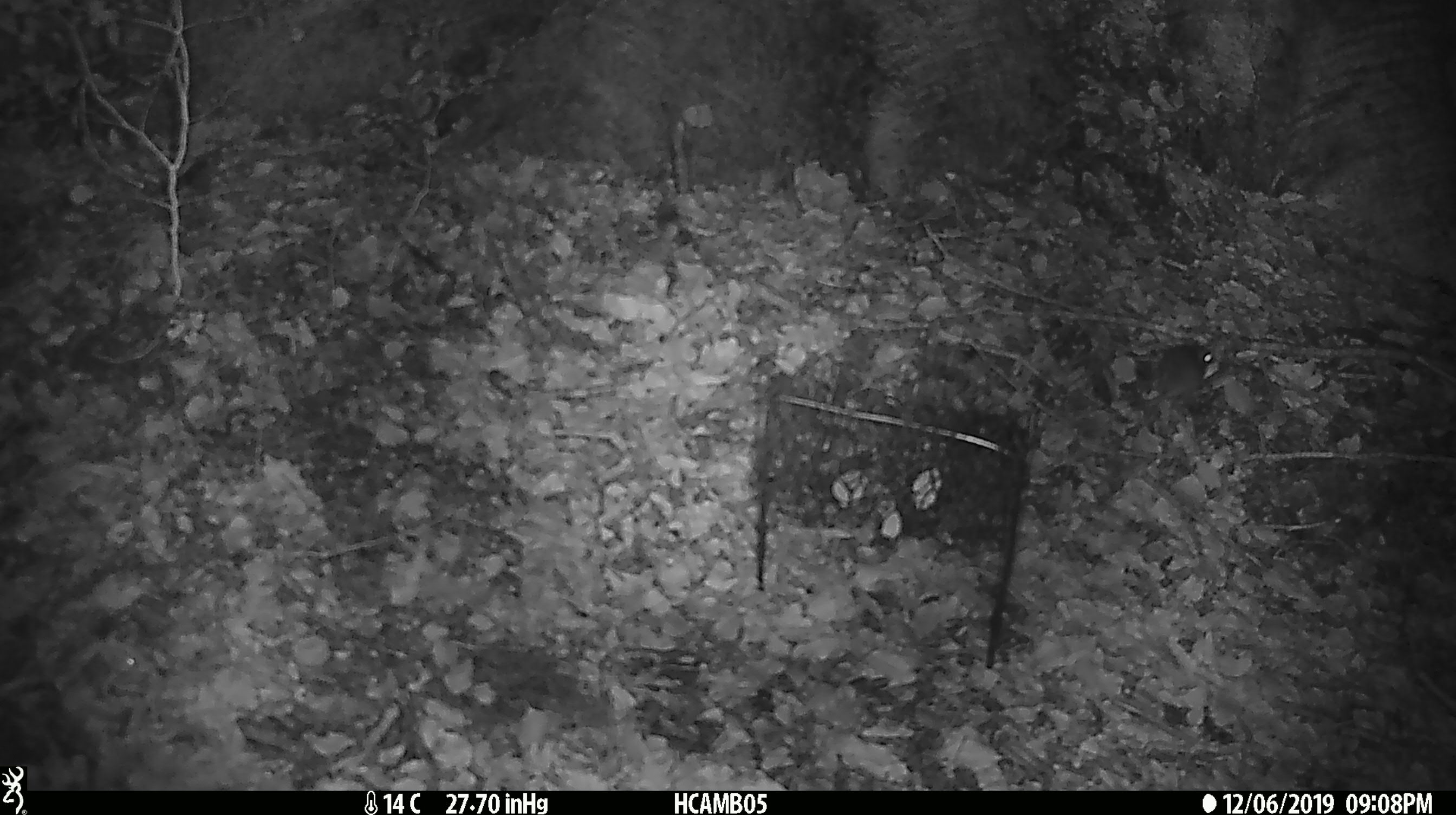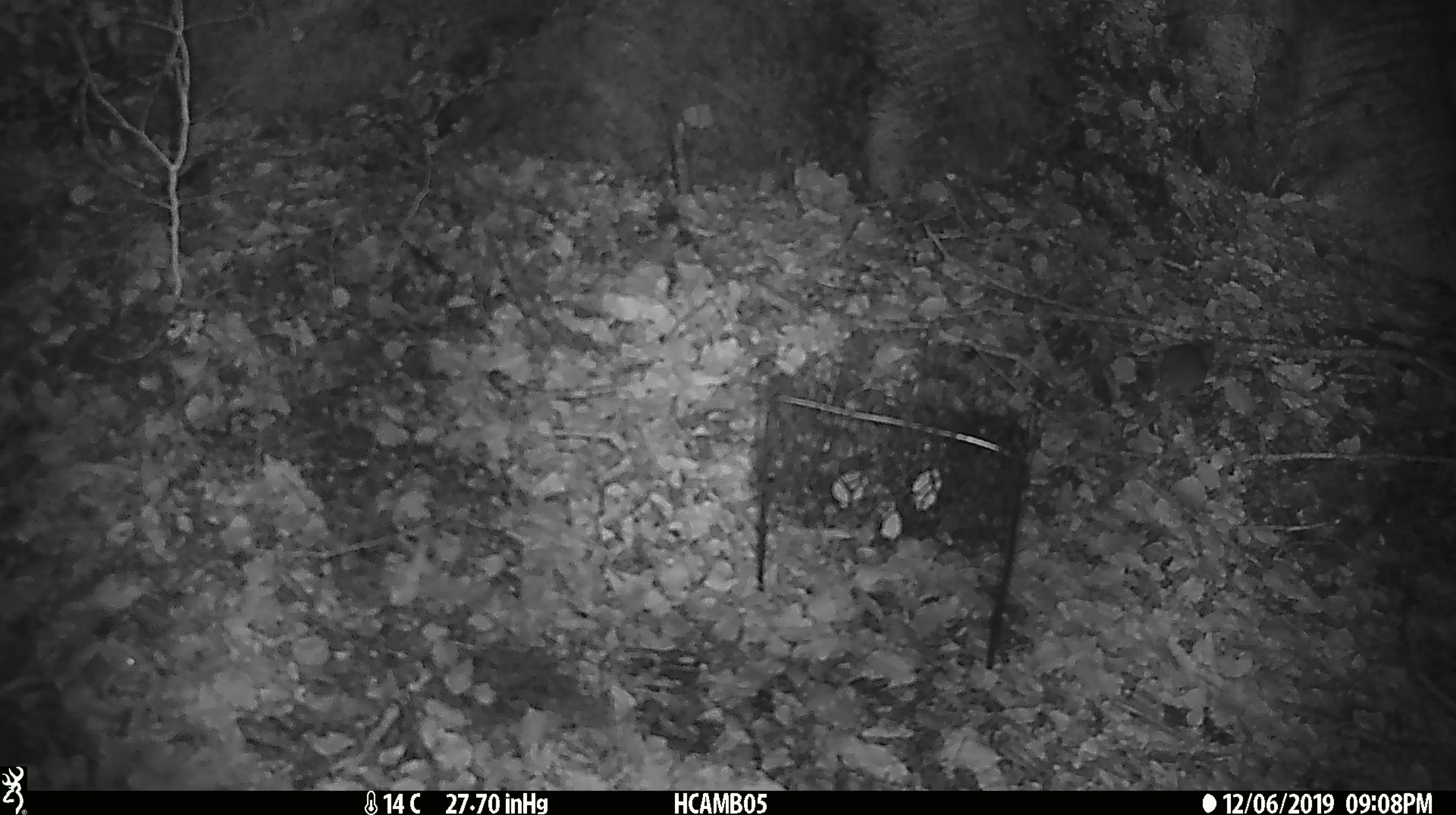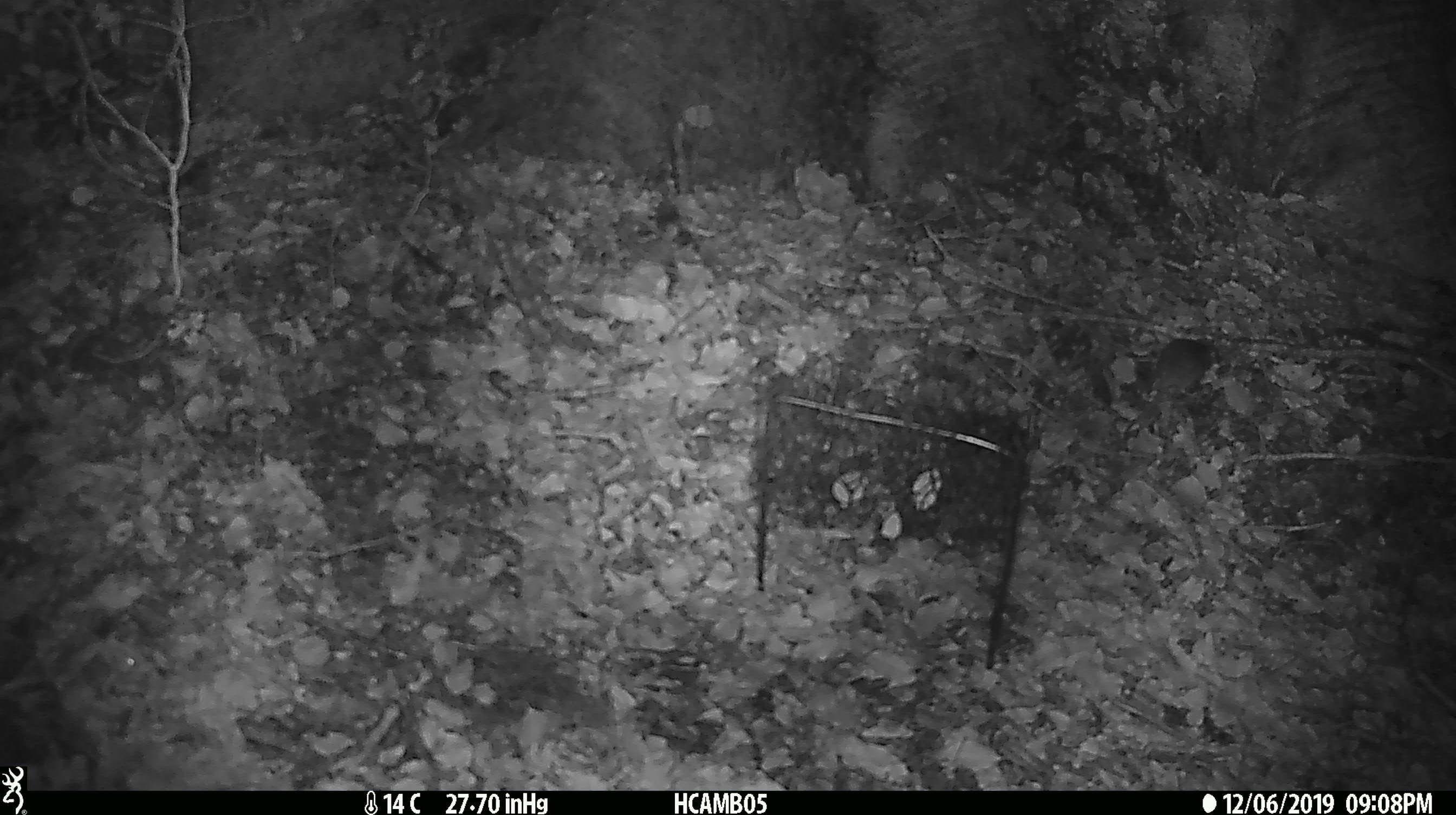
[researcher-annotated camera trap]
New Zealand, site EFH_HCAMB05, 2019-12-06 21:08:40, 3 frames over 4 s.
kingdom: Animalia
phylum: Chordata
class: Mammalia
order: Rodentia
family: Muridae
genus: Mus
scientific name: Mus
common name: mouse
Mouse (Mus).